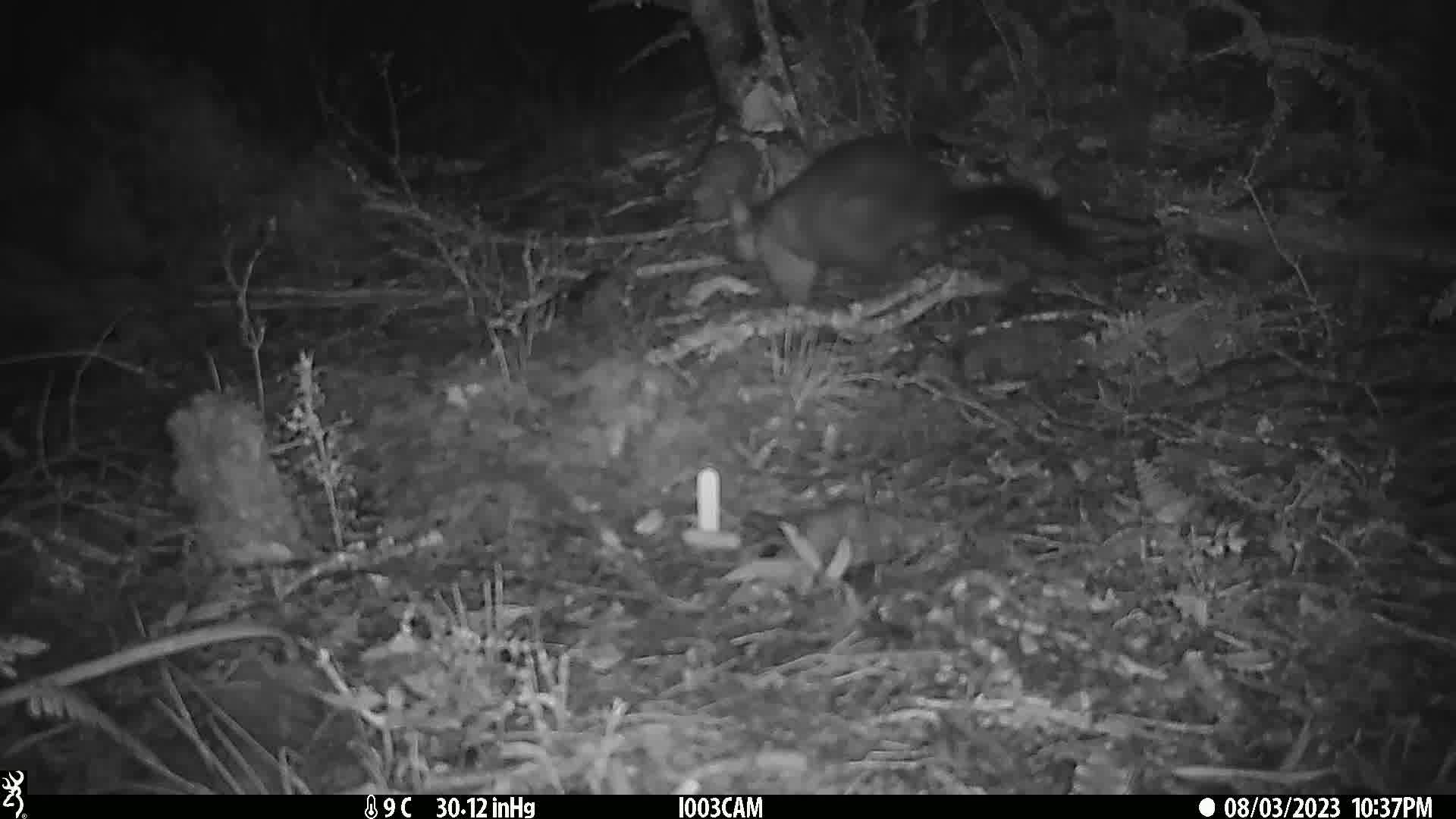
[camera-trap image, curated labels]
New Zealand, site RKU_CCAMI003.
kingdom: Animalia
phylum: Chordata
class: Mammalia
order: Diprotodontia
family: Phalangeridae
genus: Trichosurus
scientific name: Trichosurus vulpecula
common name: common brushtail possum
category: possum